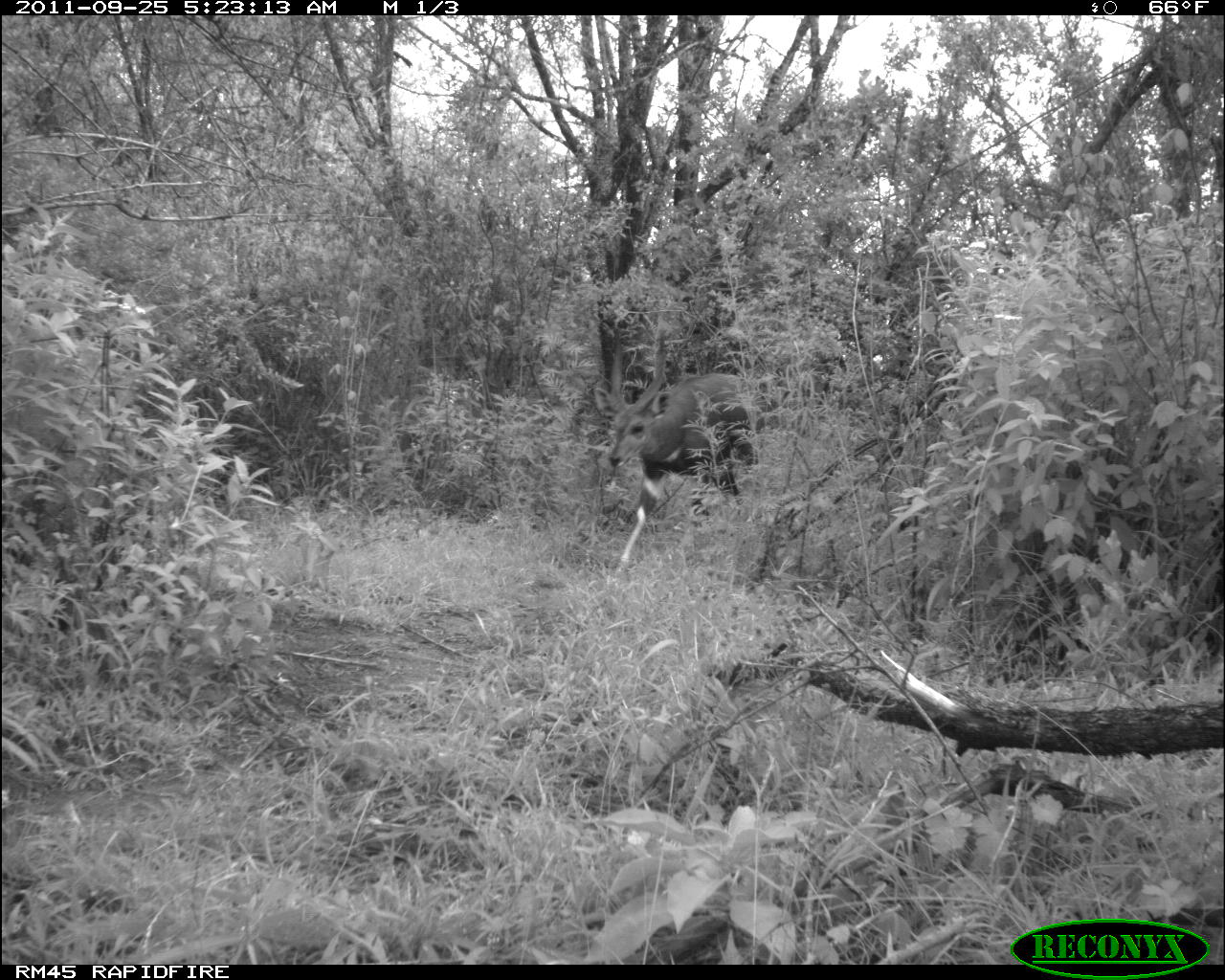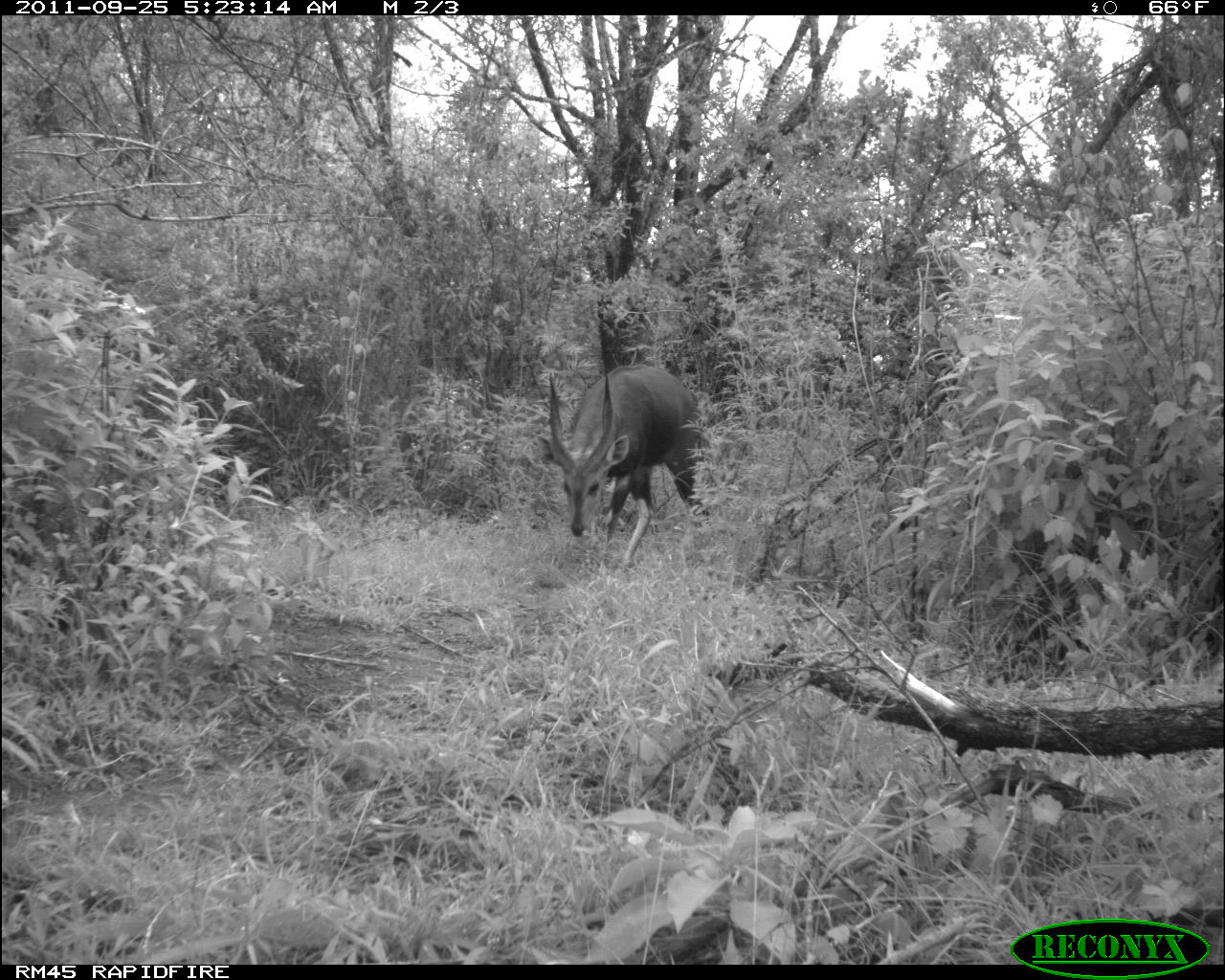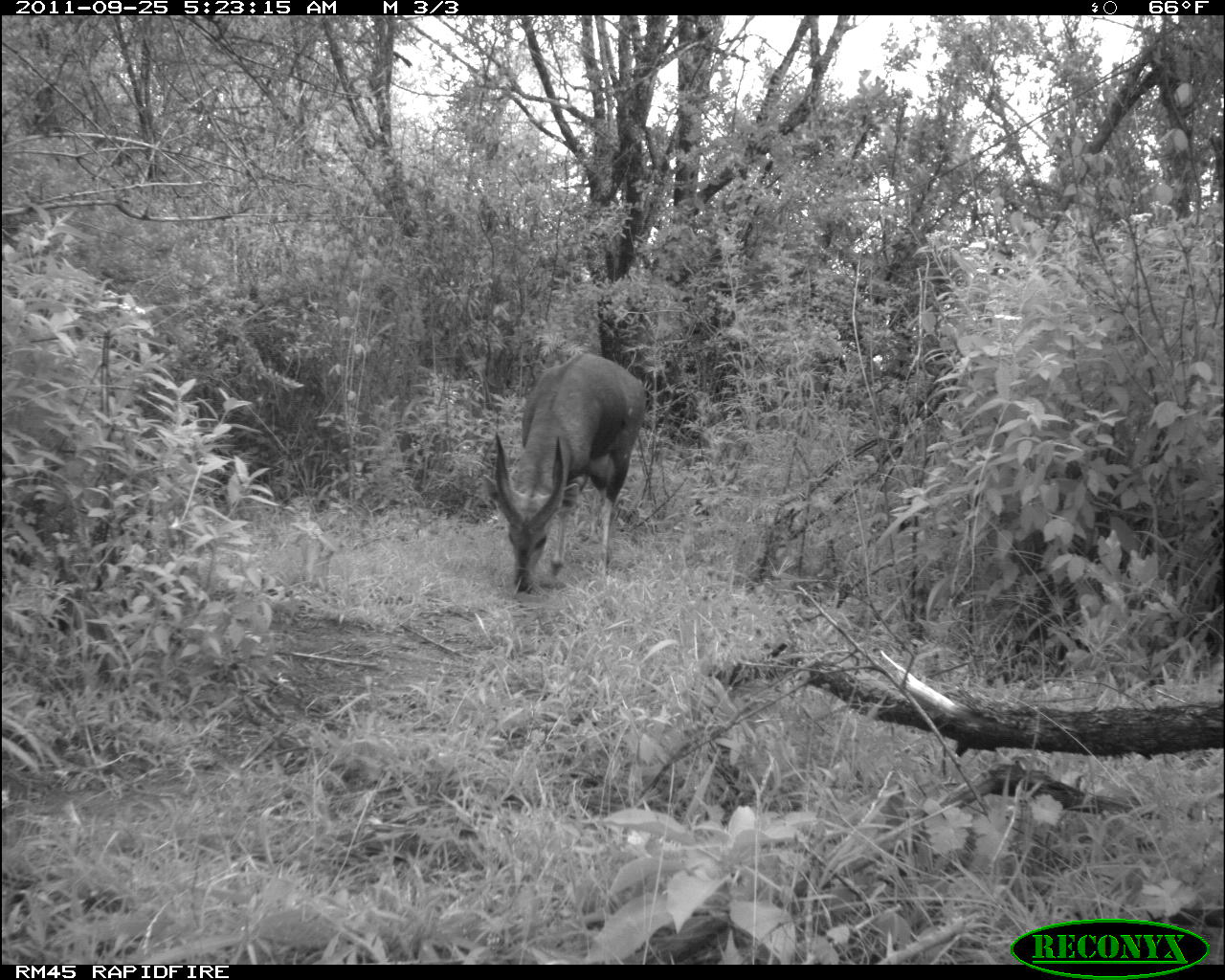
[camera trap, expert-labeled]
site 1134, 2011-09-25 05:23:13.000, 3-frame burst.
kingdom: Animalia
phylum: Chordata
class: Mammalia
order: Artiodactyla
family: Bovidae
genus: Tragelaphus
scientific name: Tragelaphus scriptus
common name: bushbuck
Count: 1.